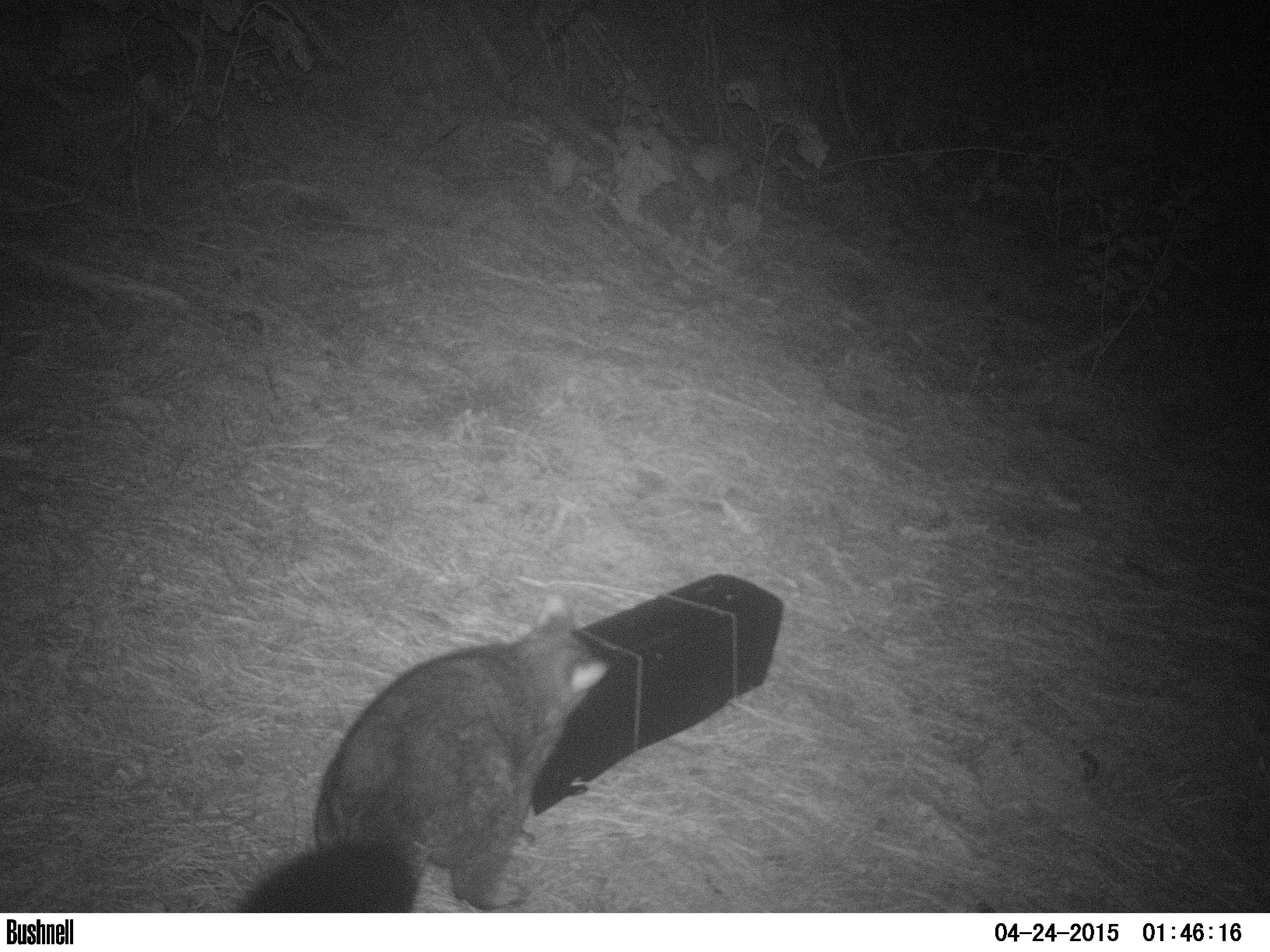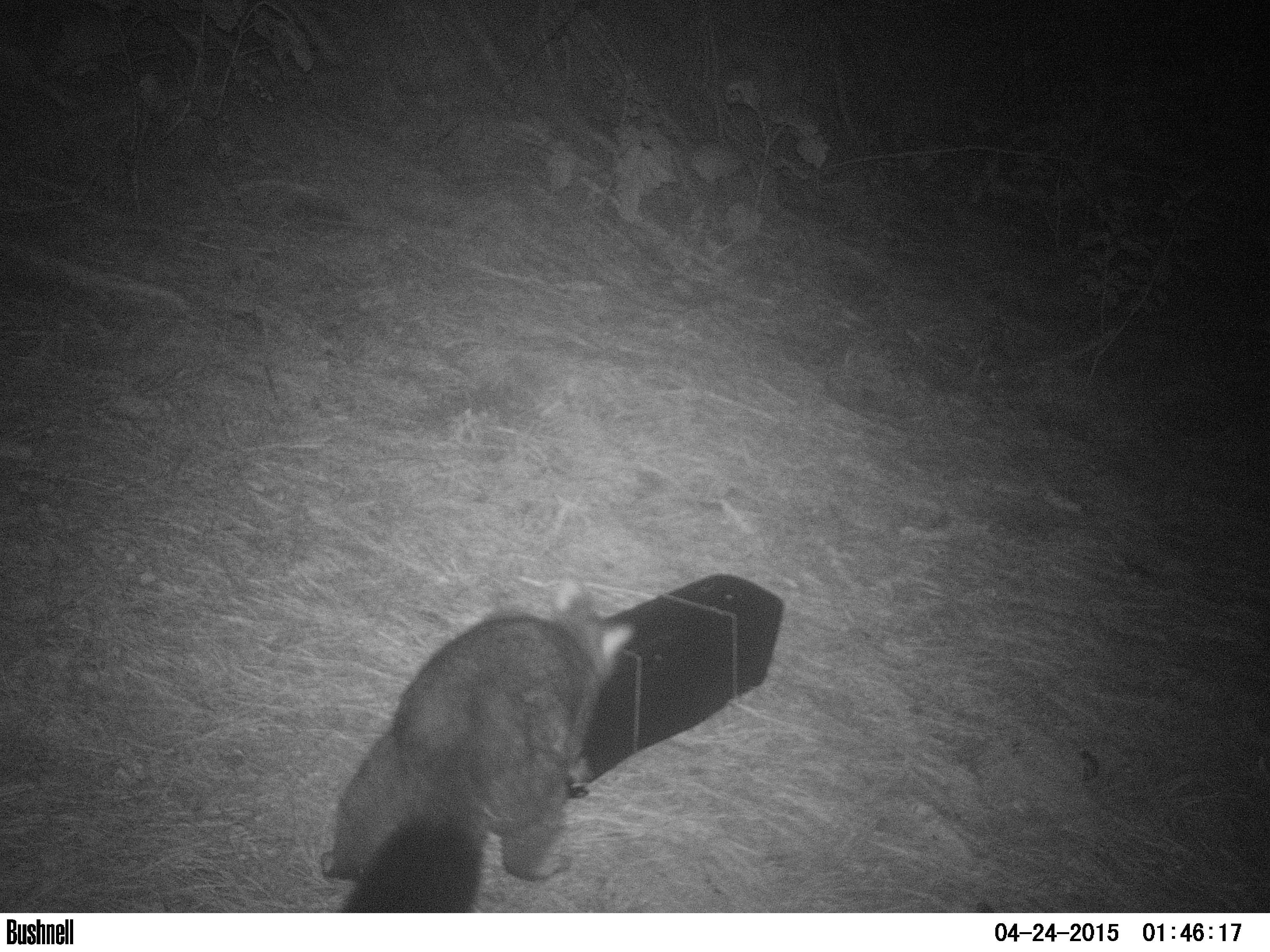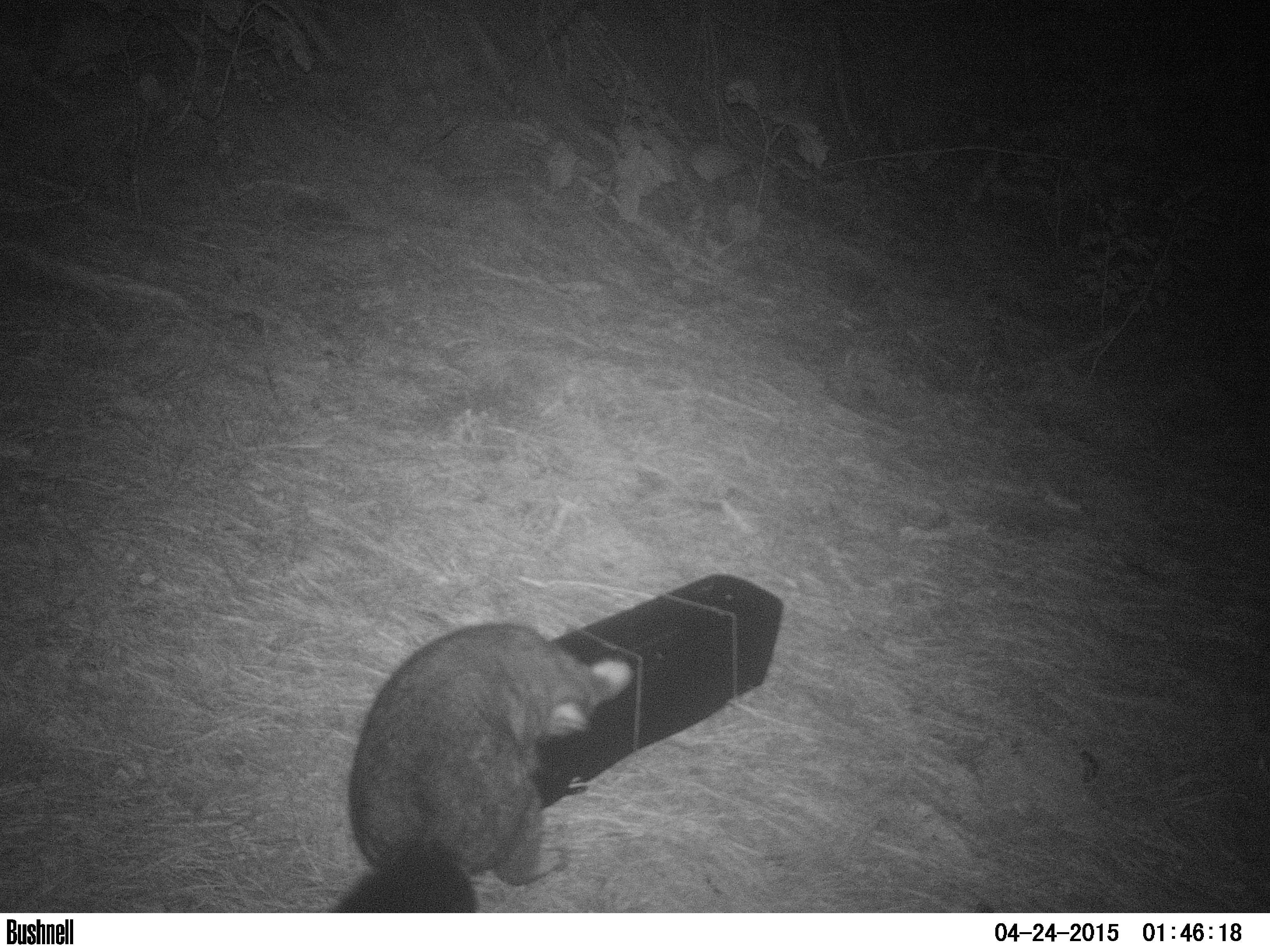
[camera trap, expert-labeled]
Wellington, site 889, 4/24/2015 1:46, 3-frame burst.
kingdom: Animalia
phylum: Chordata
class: Mammalia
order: Didelphimorphia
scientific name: Didelphimorphia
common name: possum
Possum (Didelphimorphia).